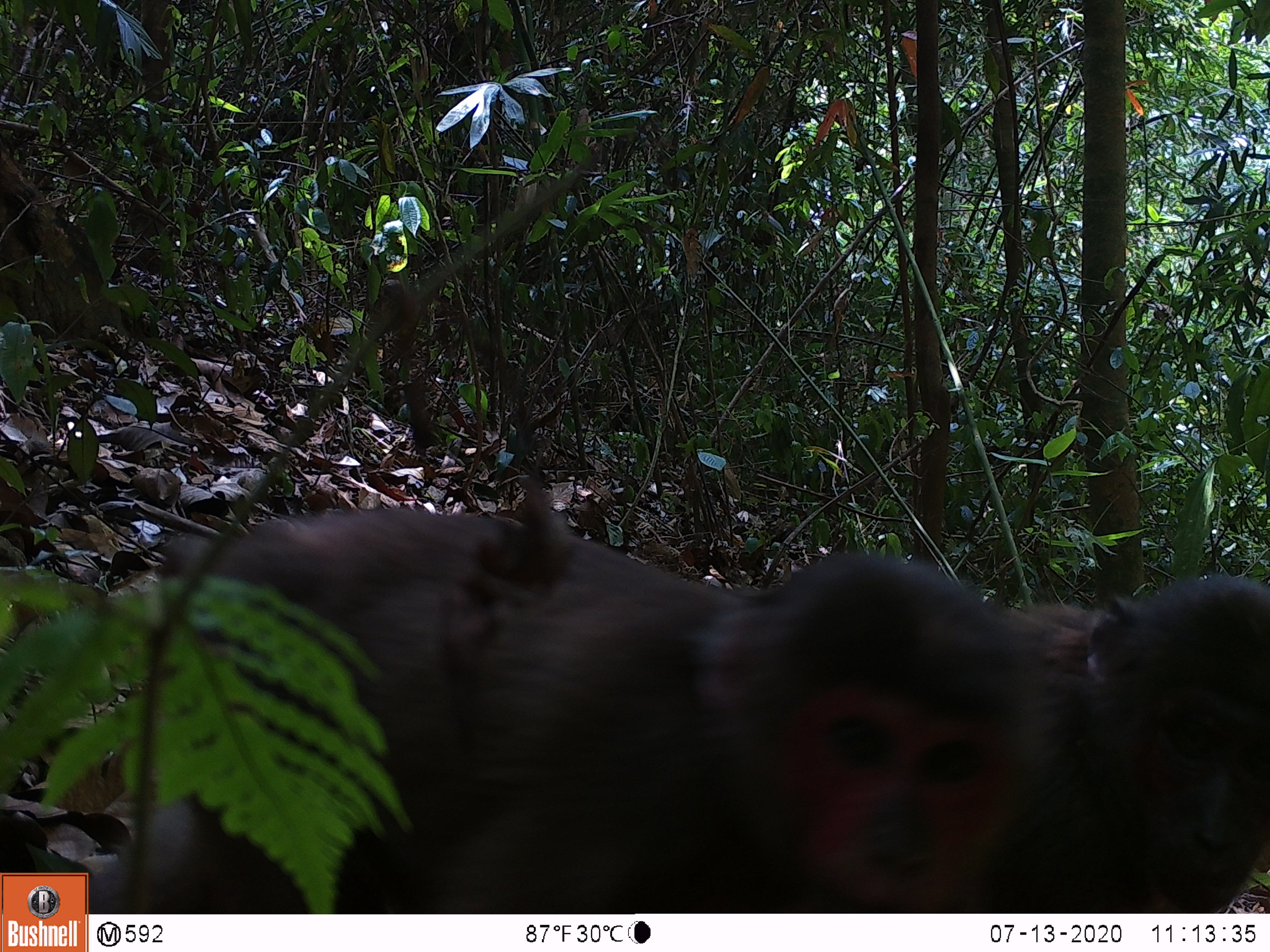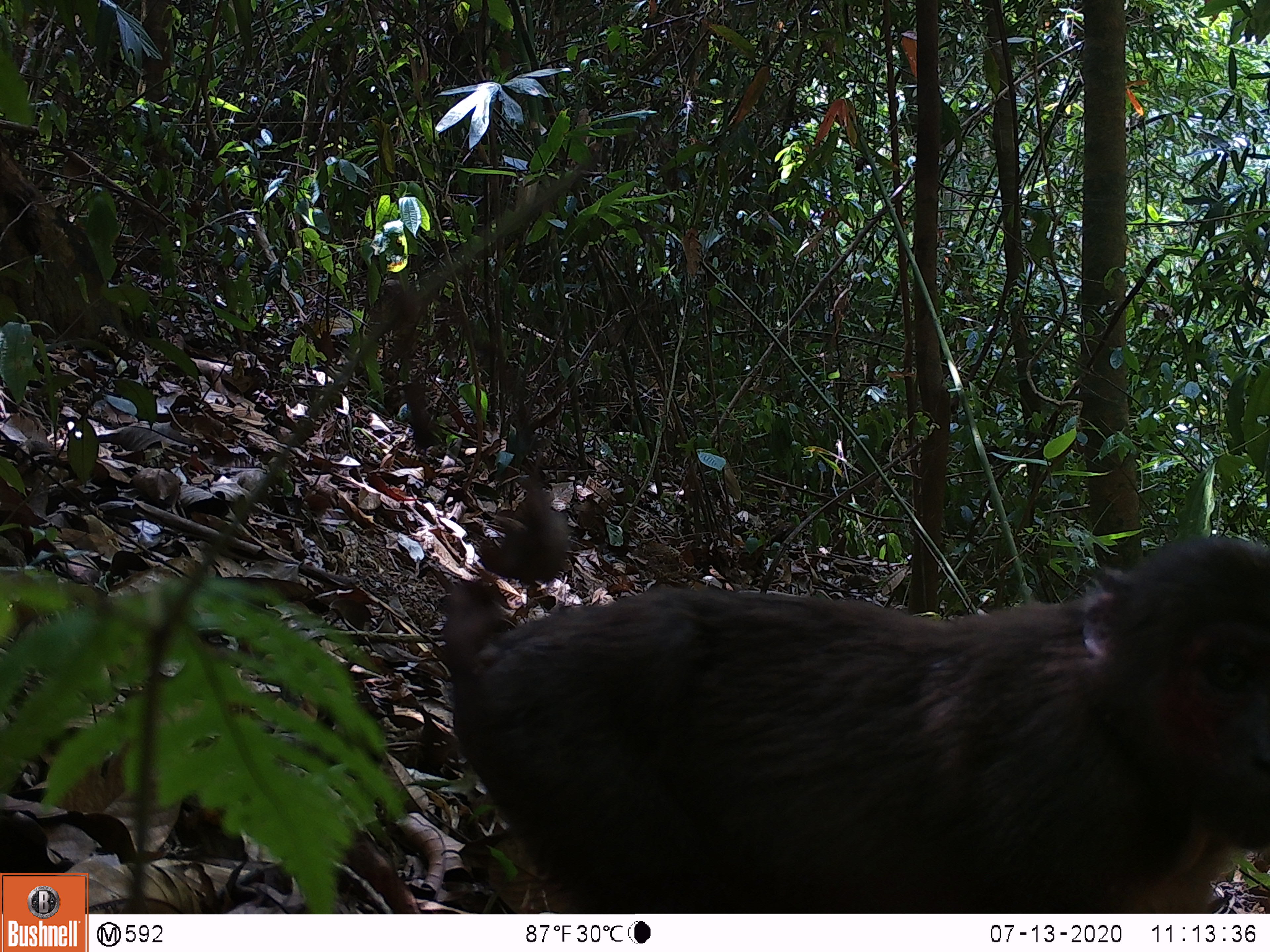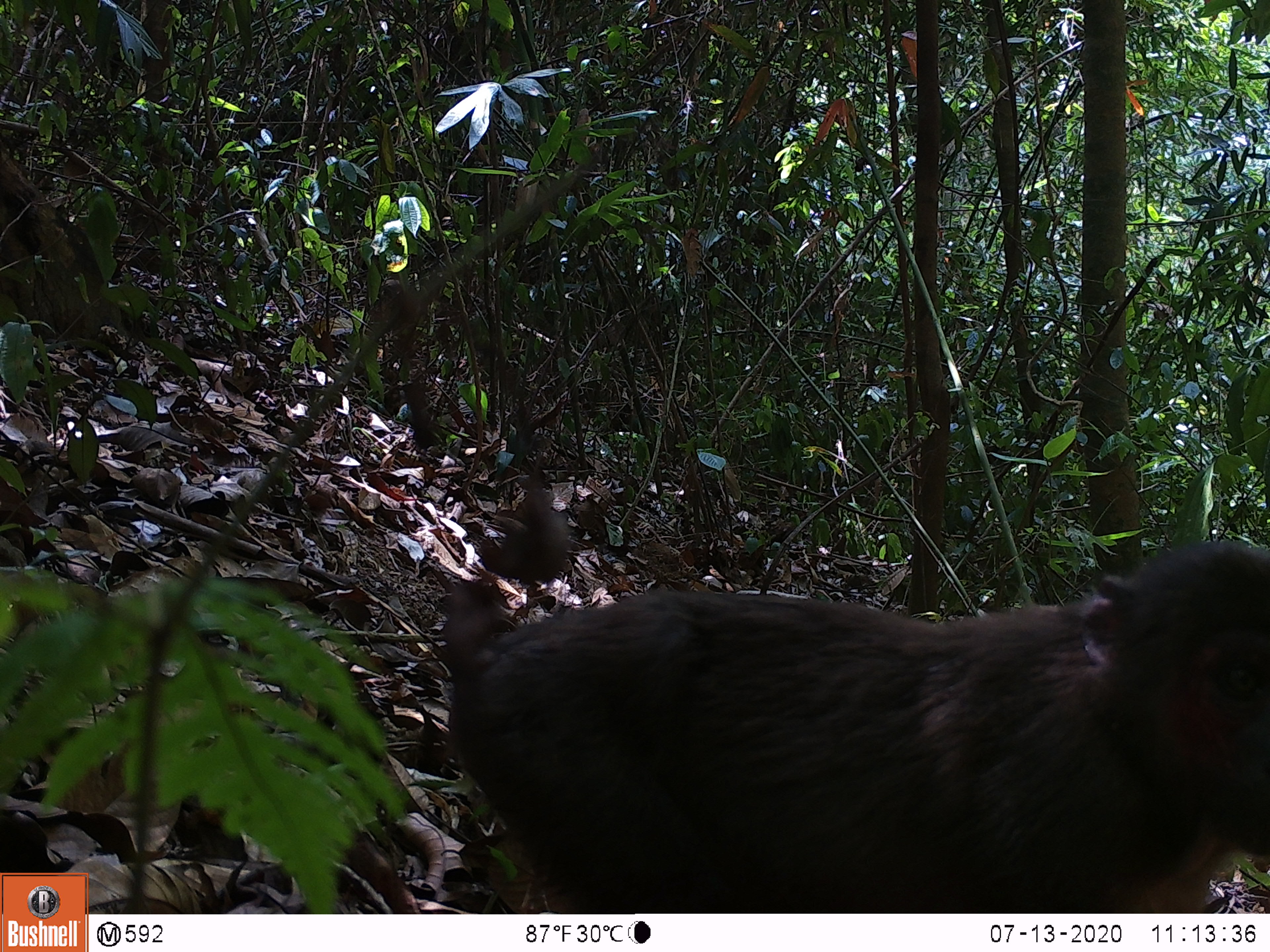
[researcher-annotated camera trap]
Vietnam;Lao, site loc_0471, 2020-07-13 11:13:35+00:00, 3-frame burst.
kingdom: Animalia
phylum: Chordata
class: Mammalia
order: Primates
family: Cercopithecidae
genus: Macaca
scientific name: Macaca arctoides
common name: stump-tailed macaque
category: stump tailed macaque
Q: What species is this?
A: Stump tailed macaque (stump-tailed macaque) (Macaca arctoides).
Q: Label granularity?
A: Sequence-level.